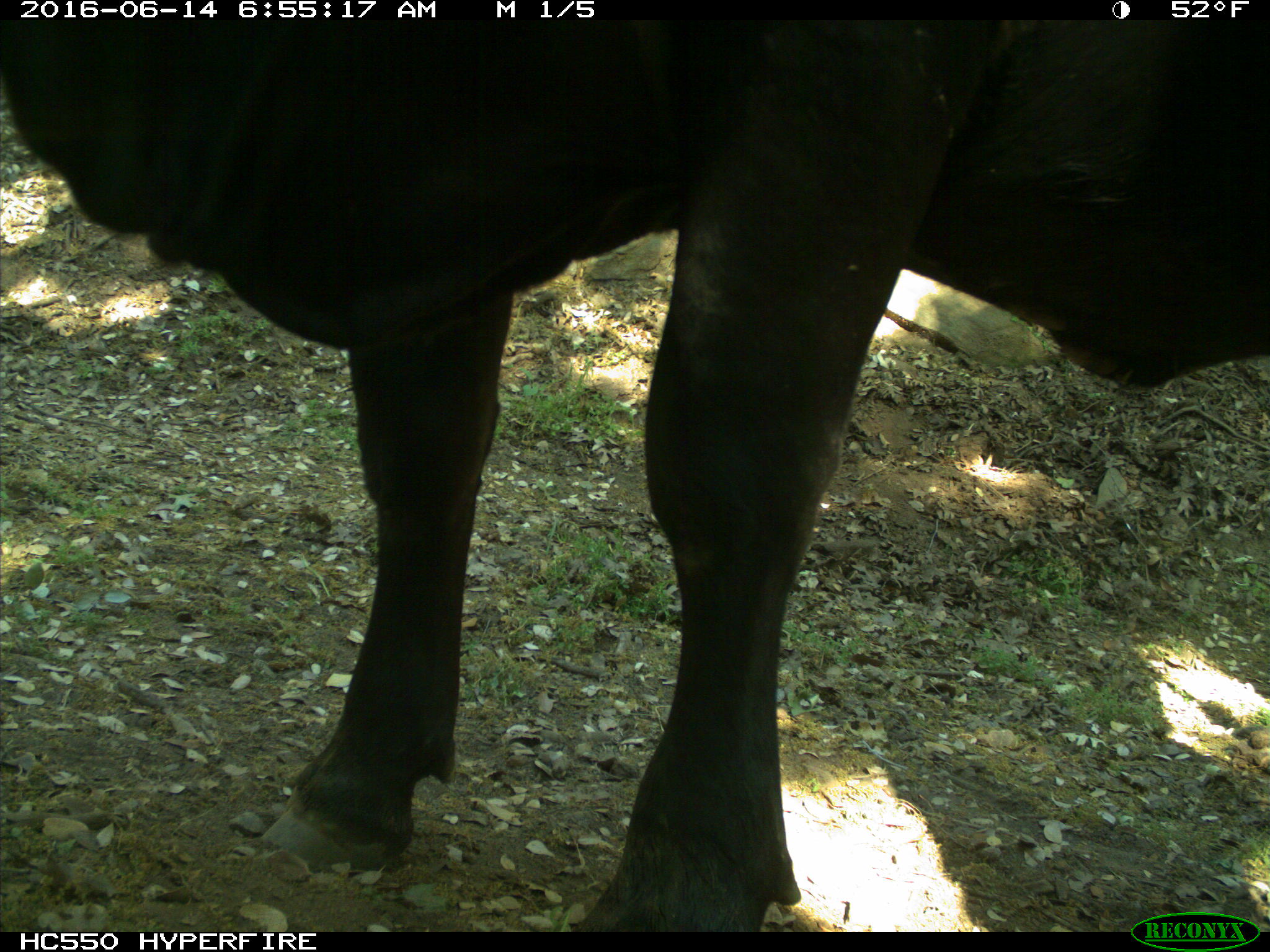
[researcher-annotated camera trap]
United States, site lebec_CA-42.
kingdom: Animalia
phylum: Chordata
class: Mammalia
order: Artiodactyla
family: Bovidae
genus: Bos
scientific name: Bos taurus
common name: domestic cow